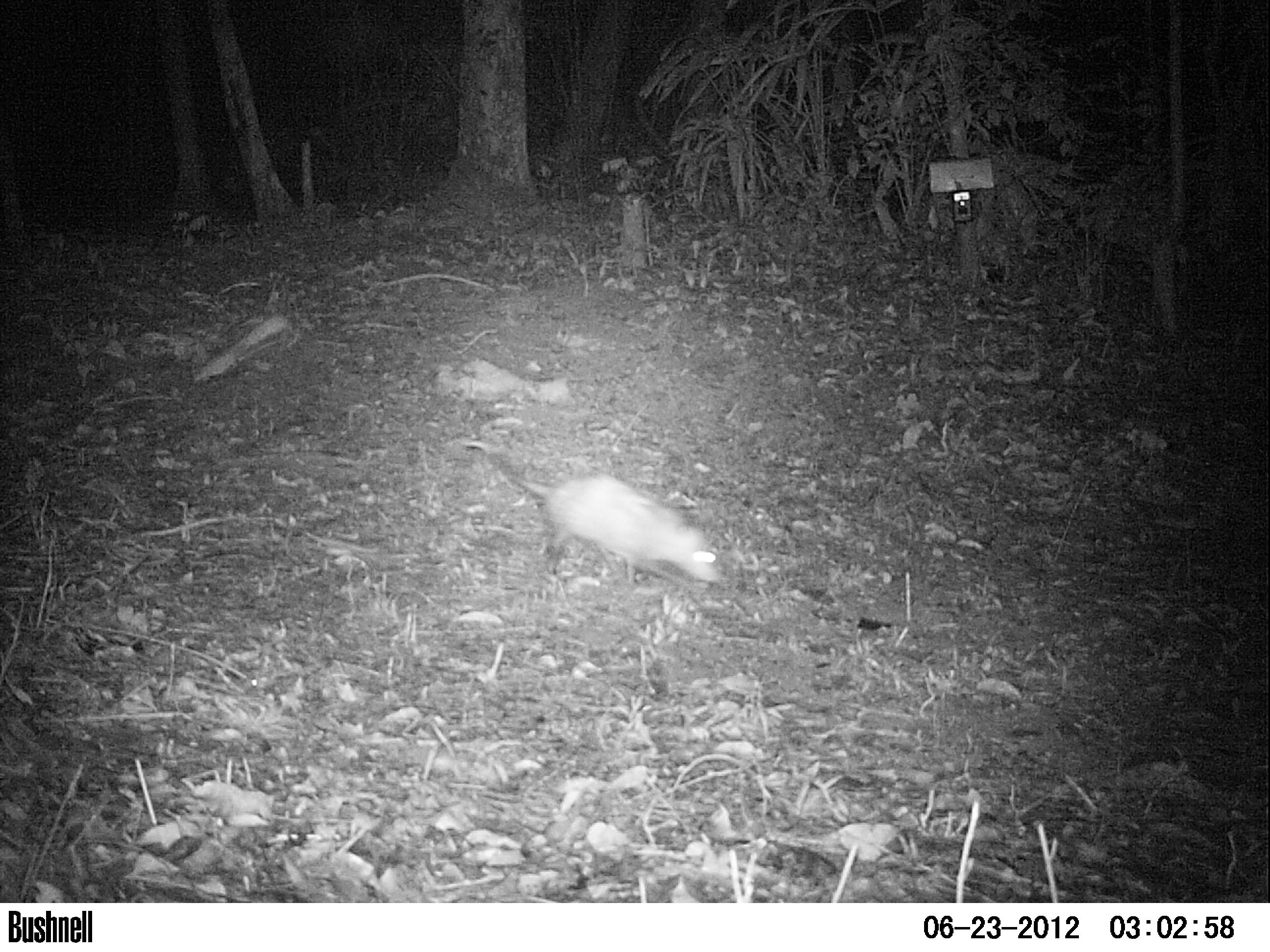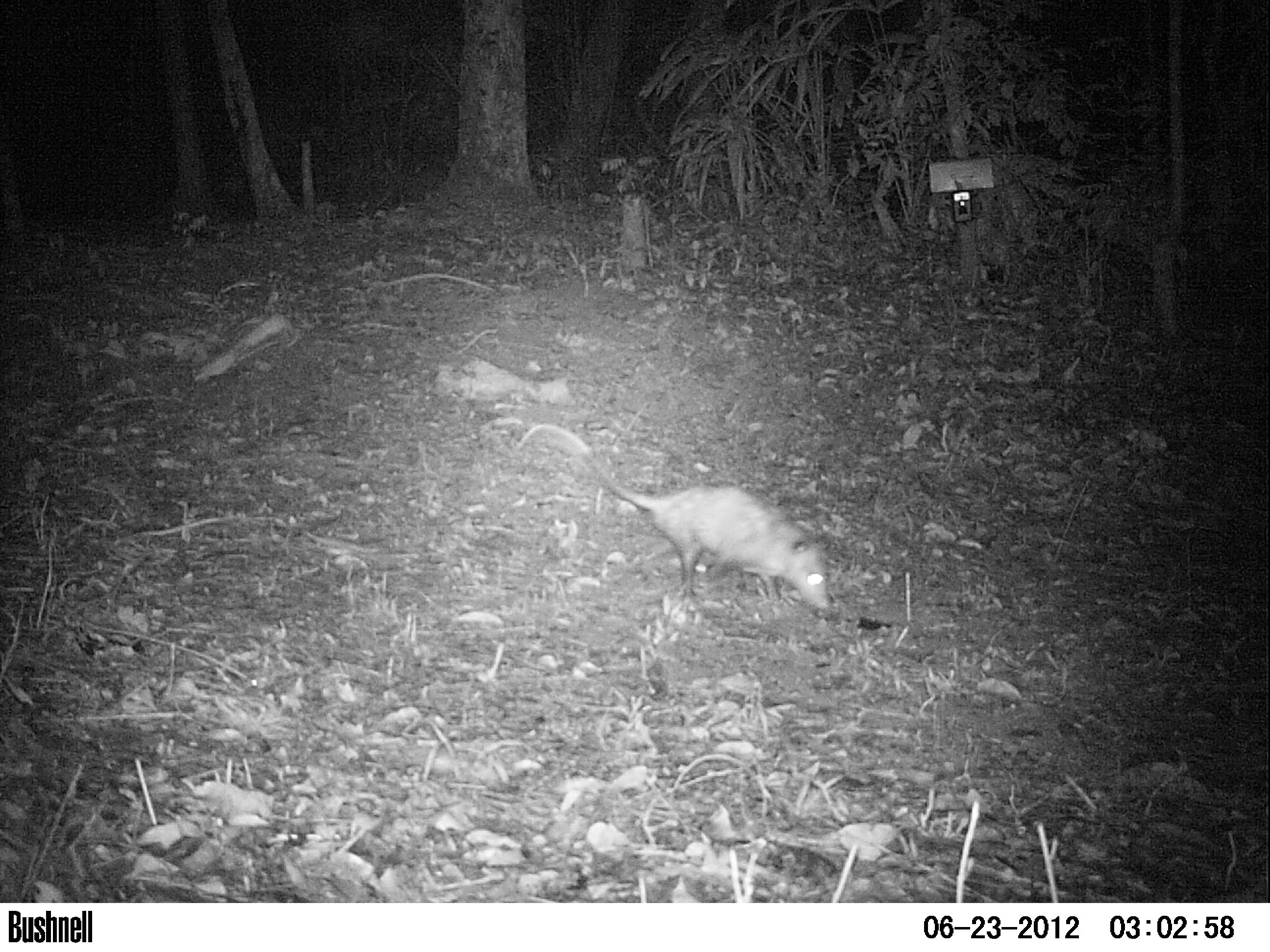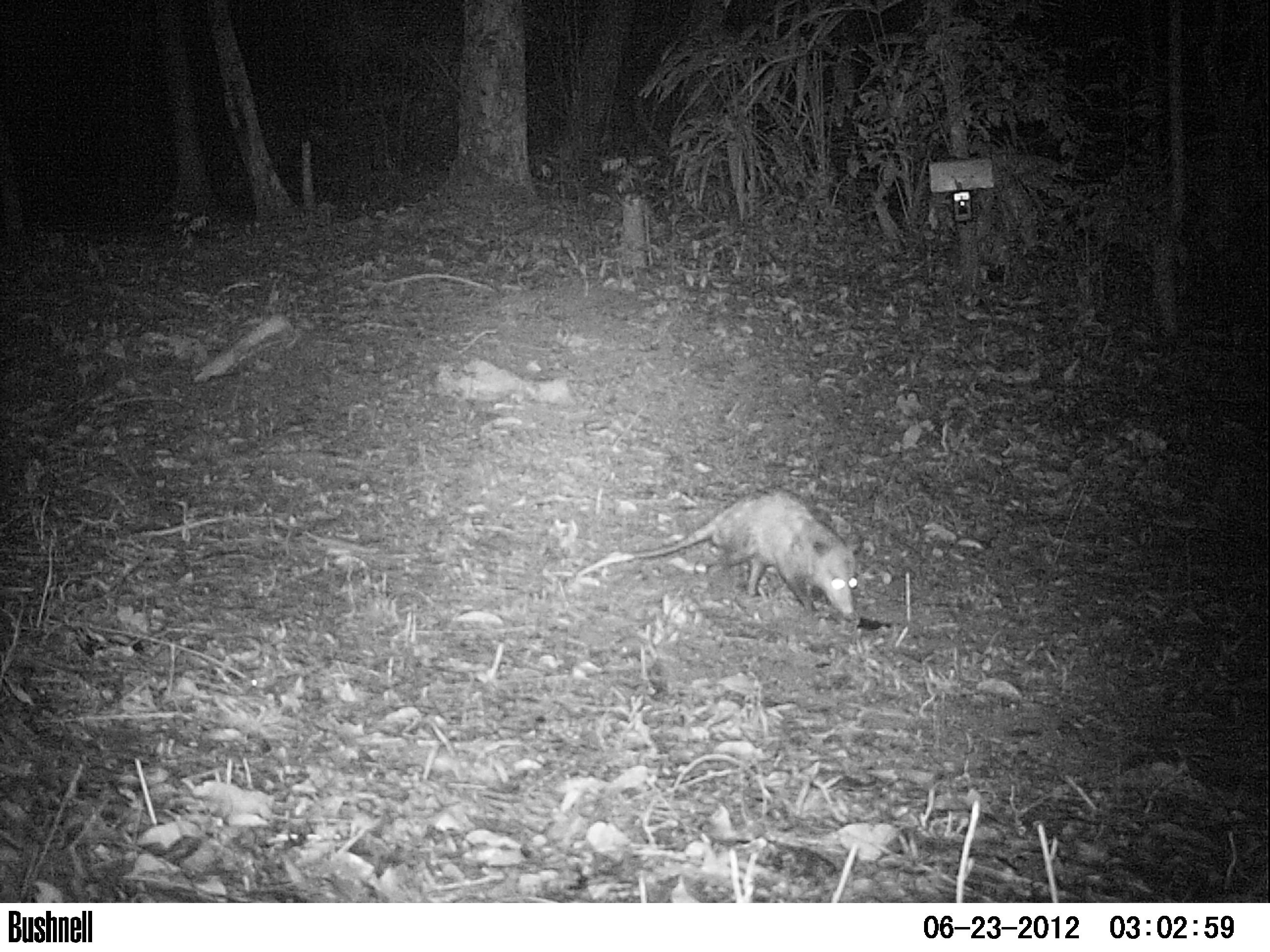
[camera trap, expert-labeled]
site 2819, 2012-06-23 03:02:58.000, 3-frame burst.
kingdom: Animalia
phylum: Chordata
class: Mammalia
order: Didelphimorphia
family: Didelphidae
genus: Didelphis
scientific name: Didelphis virginiana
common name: virginia opossum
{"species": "Didelphis virginiana (virginia opossum)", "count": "1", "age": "adult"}